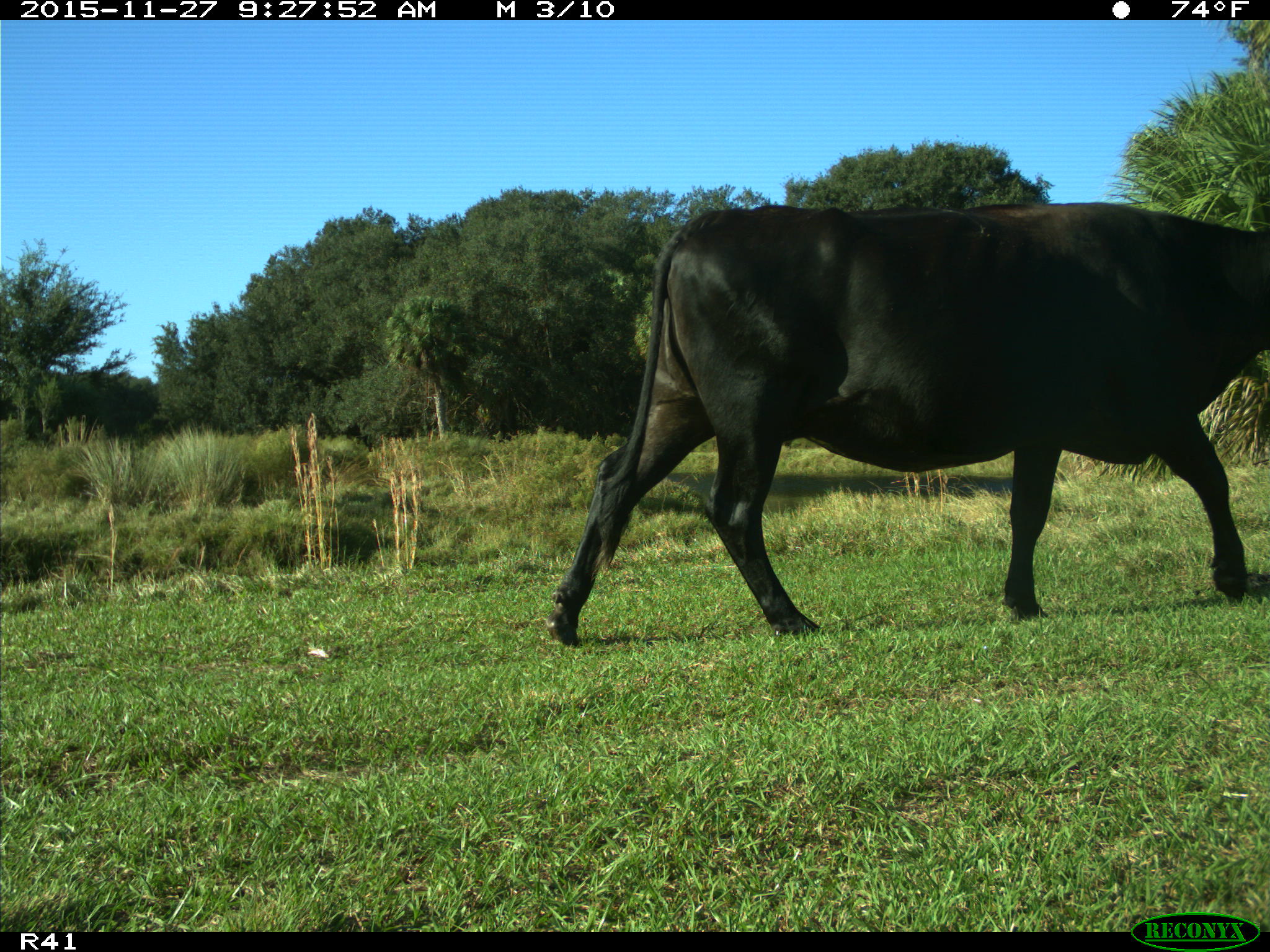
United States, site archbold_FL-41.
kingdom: Animalia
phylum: Chordata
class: Mammalia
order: Artiodactyla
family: Bovidae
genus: Bos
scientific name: Bos taurus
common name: domestic cow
Bos taurus (domestic cow).